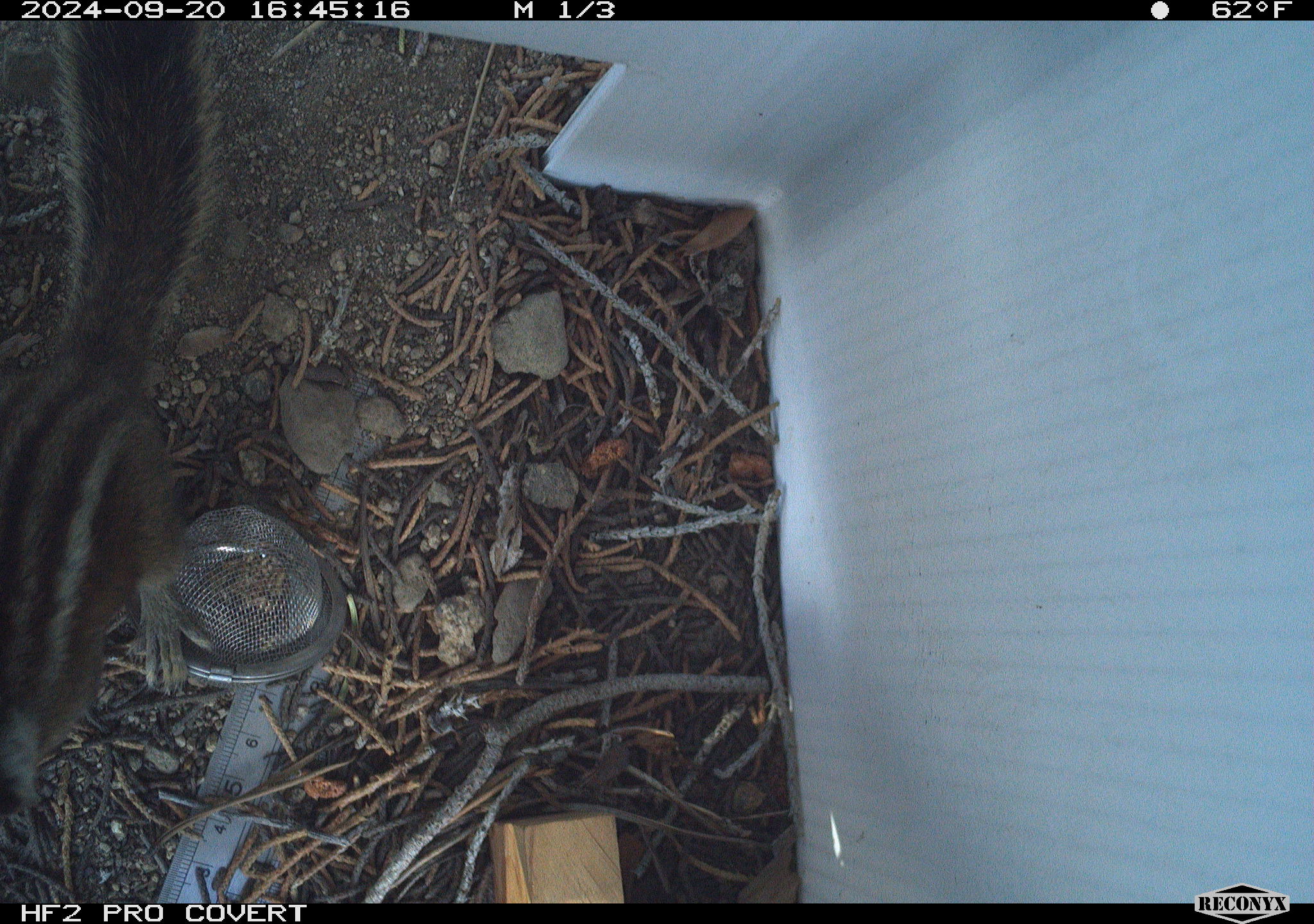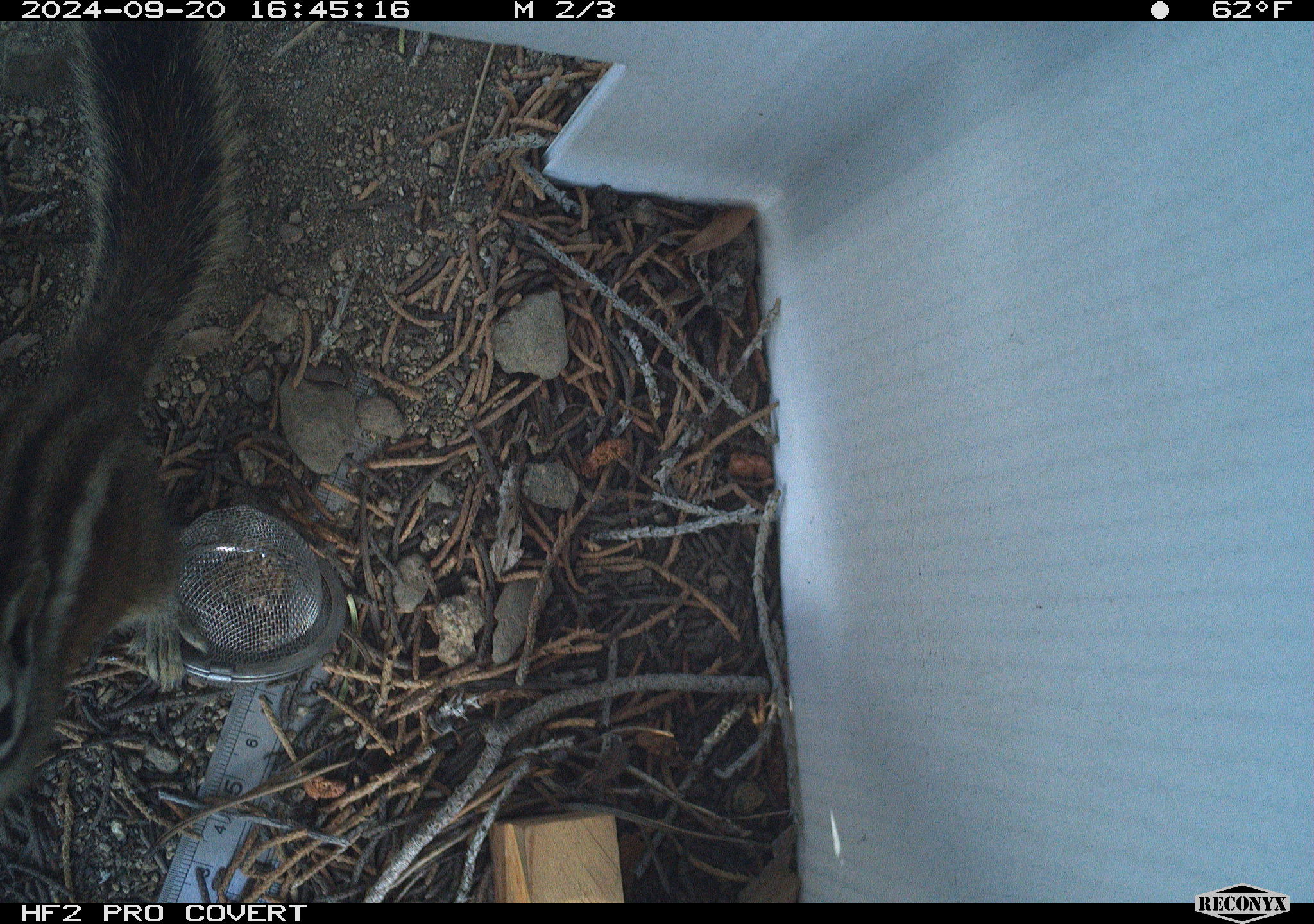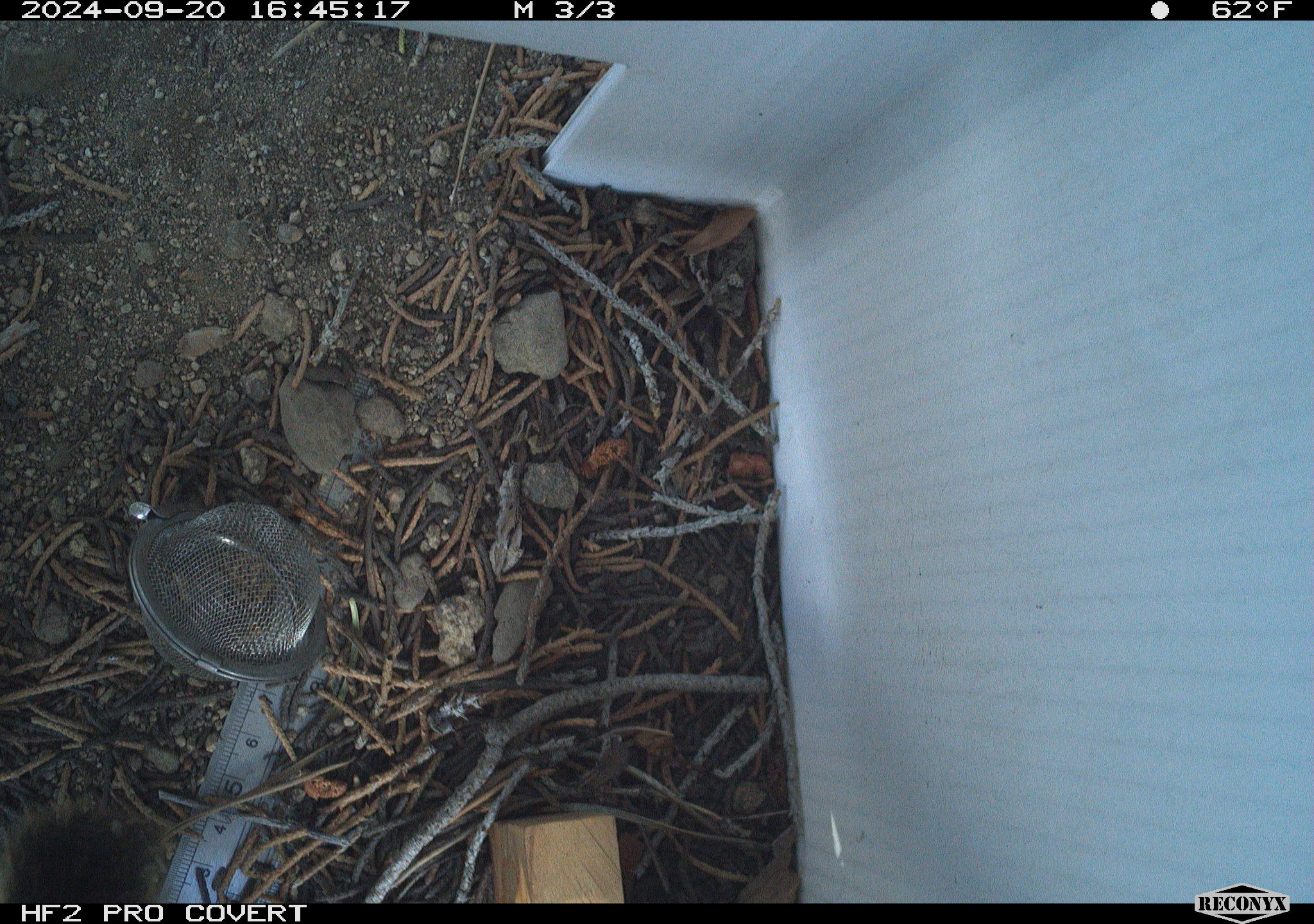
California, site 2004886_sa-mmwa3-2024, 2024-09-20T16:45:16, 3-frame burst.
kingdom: Animalia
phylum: Chordata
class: Mammalia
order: Rodentia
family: Sciuridae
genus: Neotamias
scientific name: Neotamias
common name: western chipmunks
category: neotamias species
Neotamias species (western chipmunks) (Neotamias).